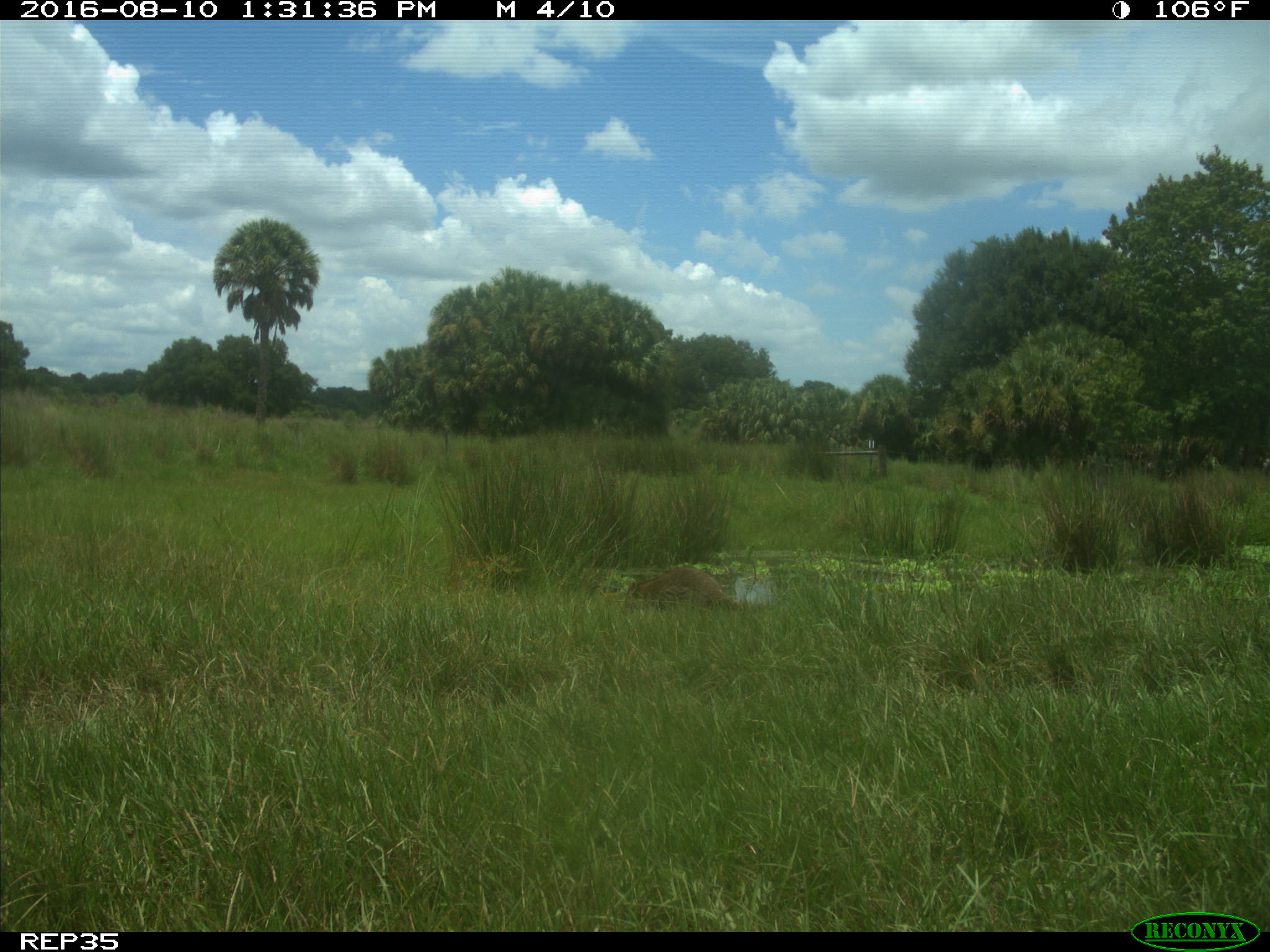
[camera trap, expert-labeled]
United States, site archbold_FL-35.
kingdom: Animalia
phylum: Chordata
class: Mammalia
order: Carnivora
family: Procyonidae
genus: Procyon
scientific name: Procyon lotor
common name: common raccoon